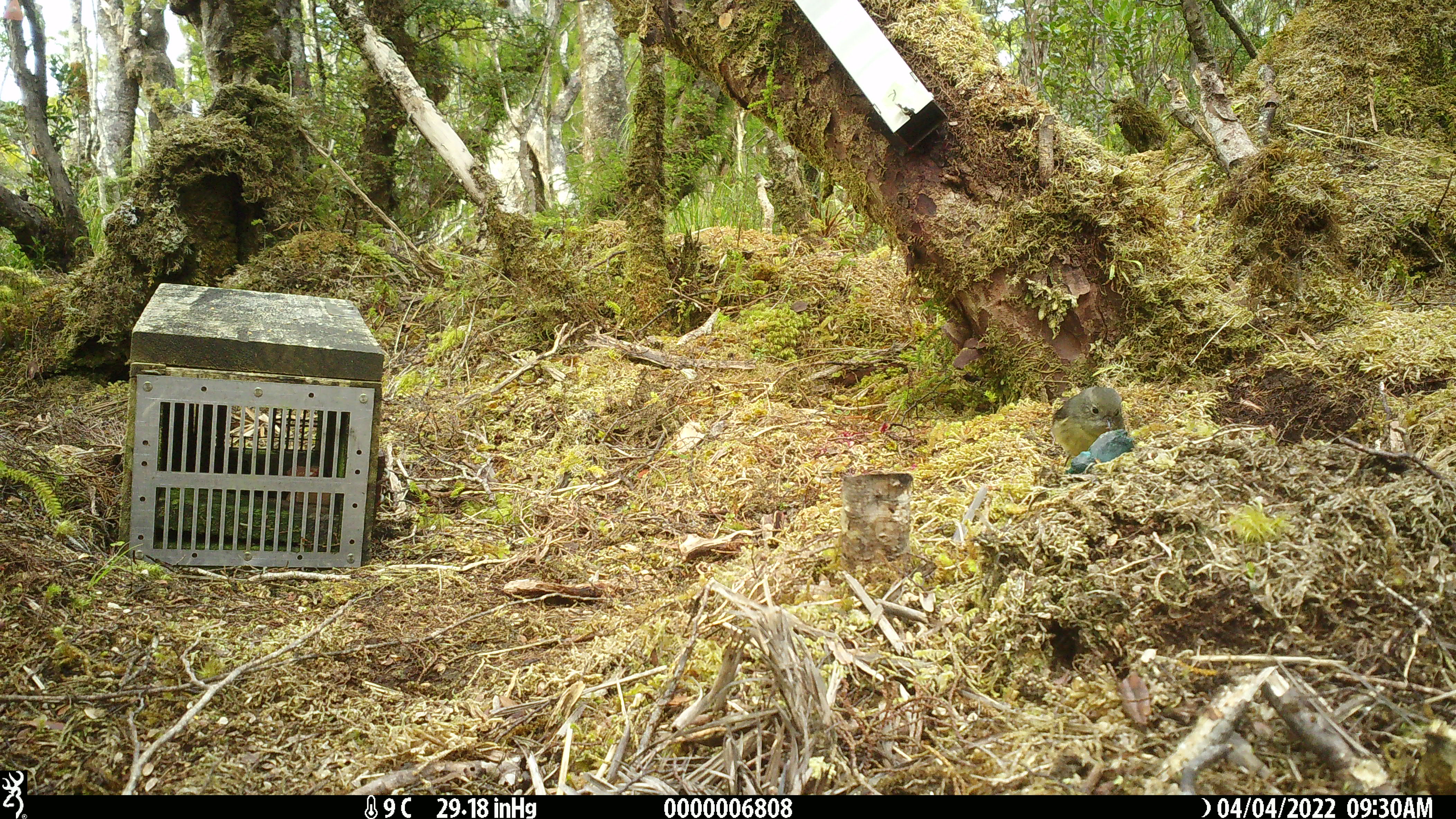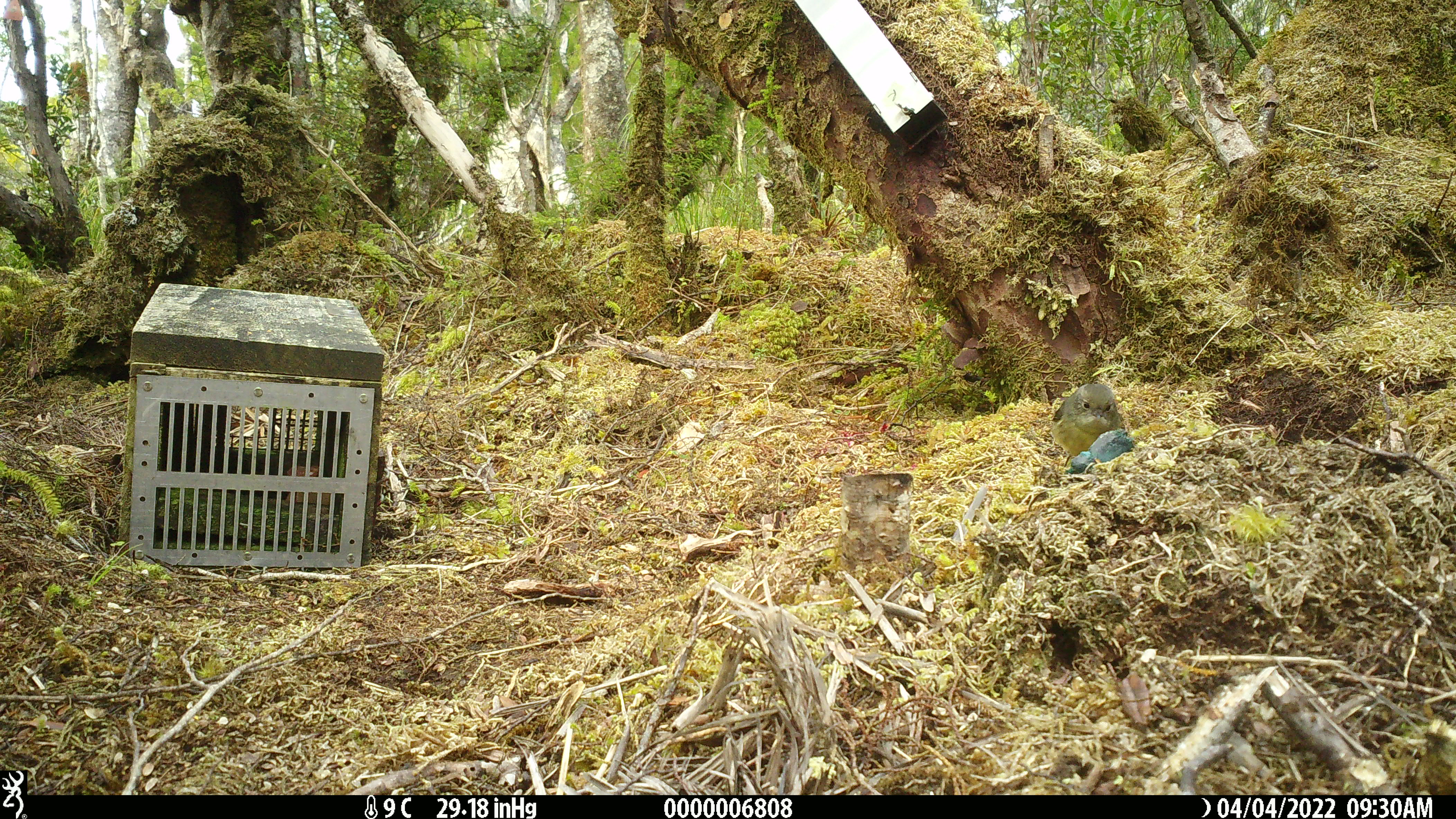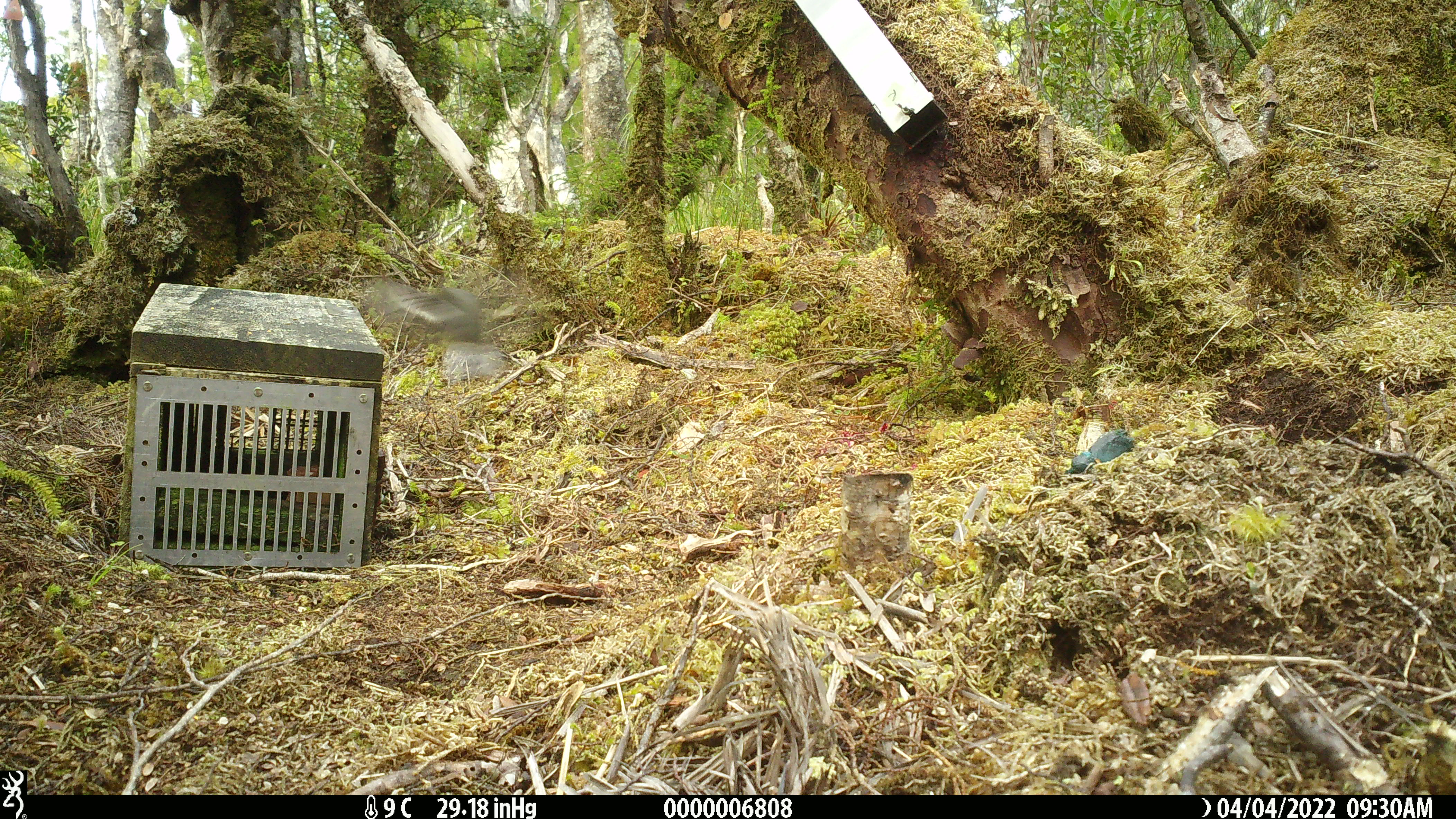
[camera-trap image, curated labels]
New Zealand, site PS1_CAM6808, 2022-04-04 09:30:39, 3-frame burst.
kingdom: Animalia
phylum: Chordata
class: Aves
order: Passeriformes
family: Petroicidae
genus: Petroica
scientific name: Petroica macrocephala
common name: tomtit